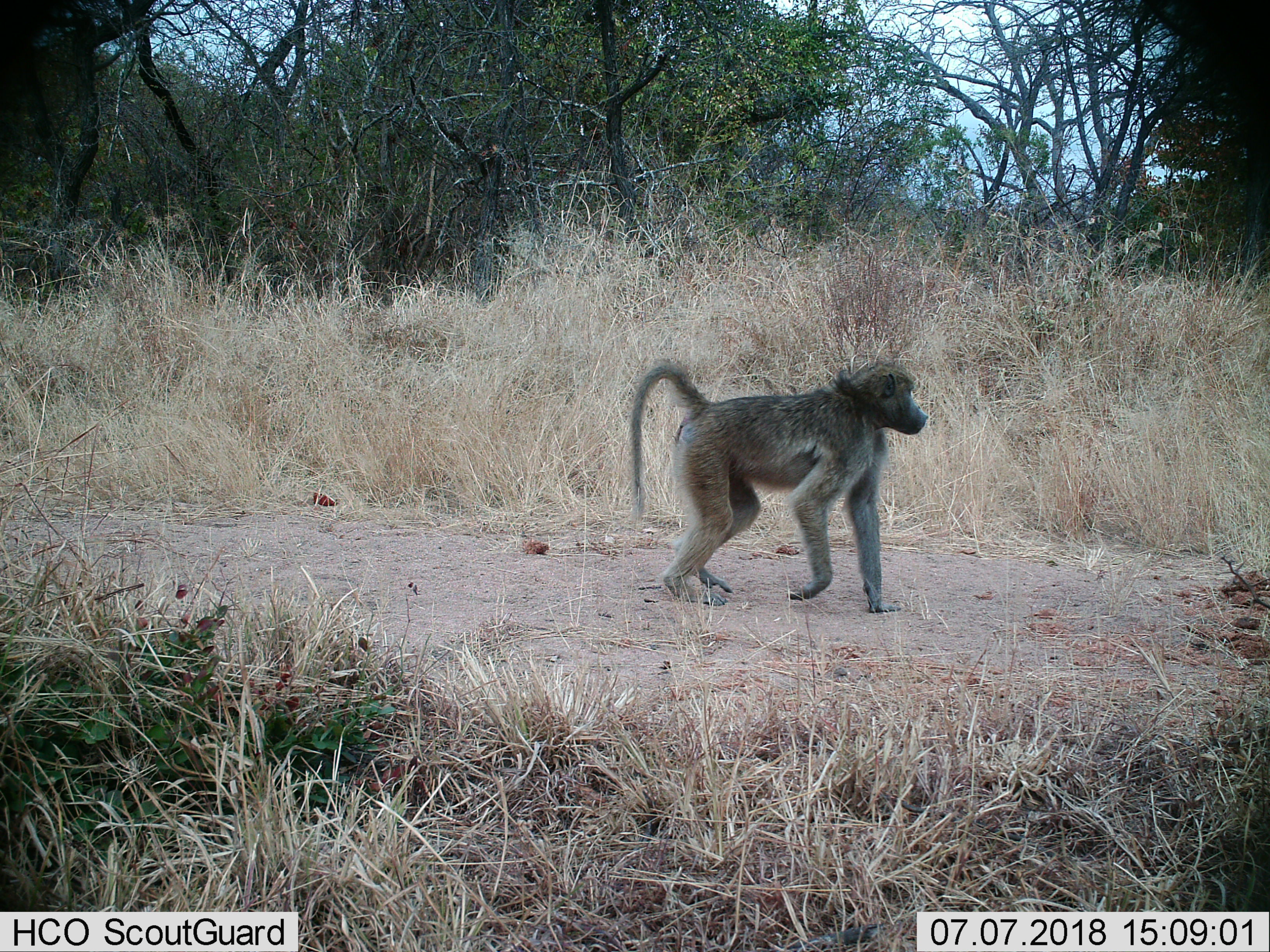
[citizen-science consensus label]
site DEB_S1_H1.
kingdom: Animalia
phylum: Chordata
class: Mammalia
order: Primates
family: Cercopithecidae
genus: Papio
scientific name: Papio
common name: baboon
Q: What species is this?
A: Baboon (Papio).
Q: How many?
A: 1.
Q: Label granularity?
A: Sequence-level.